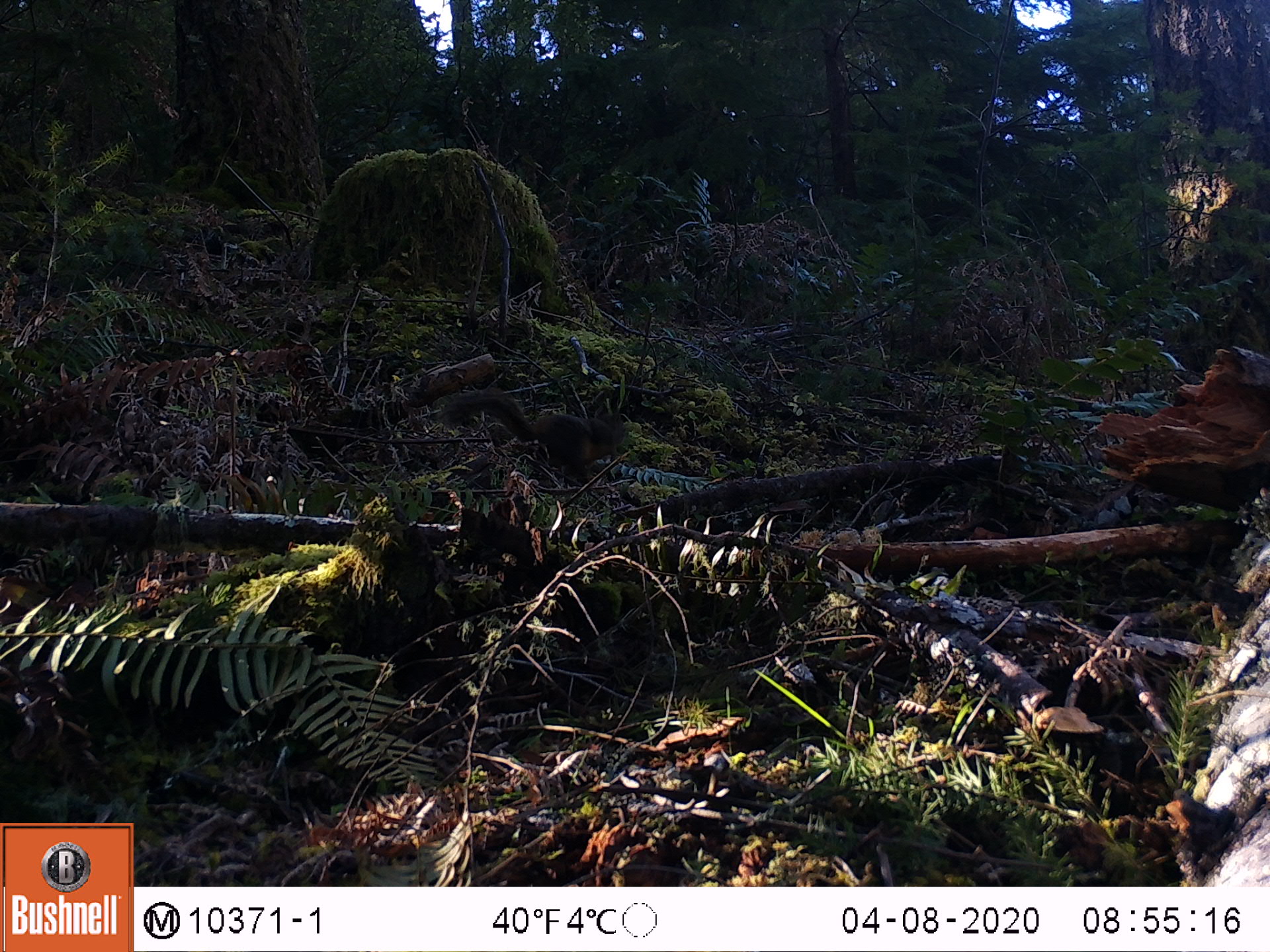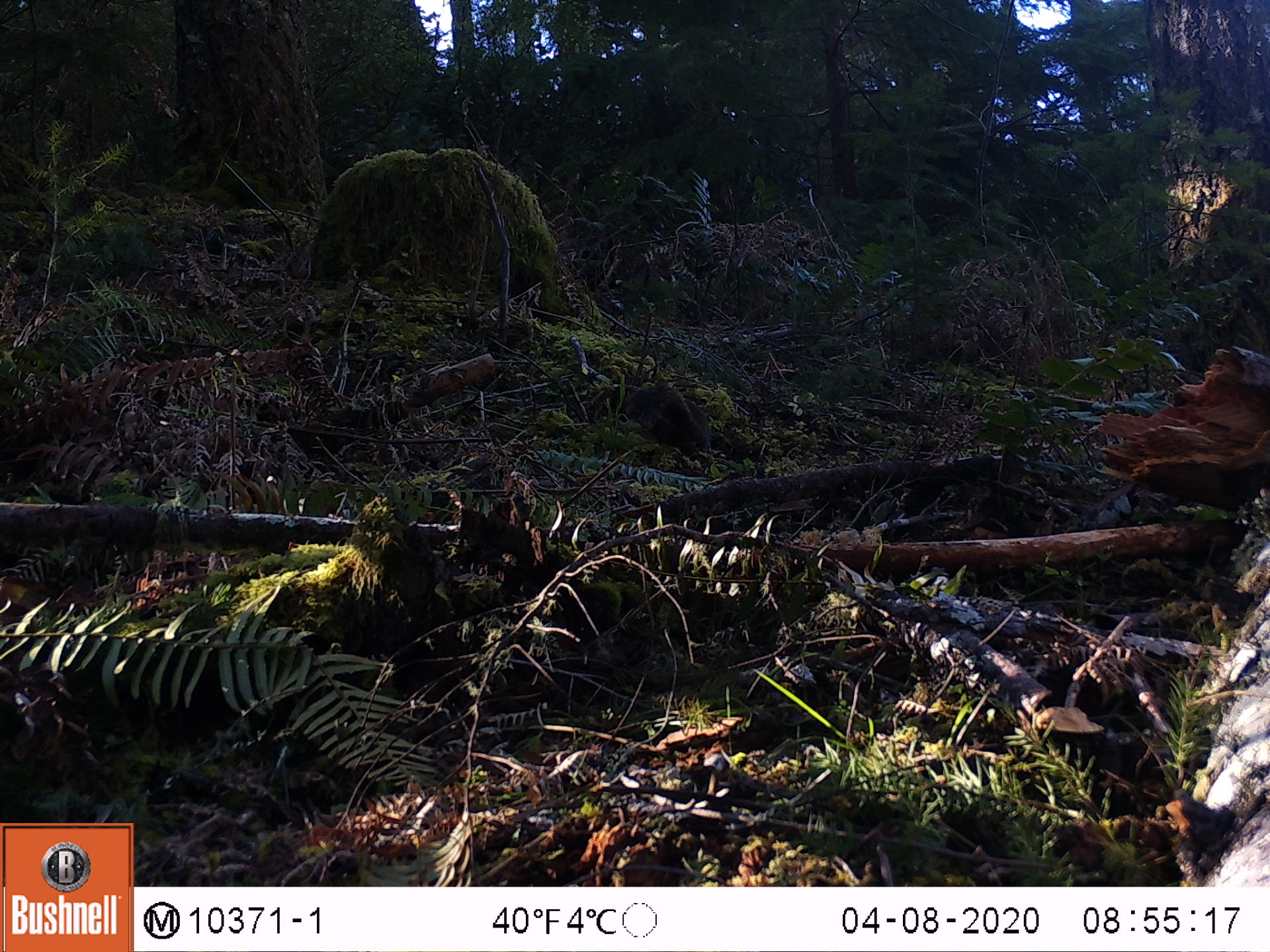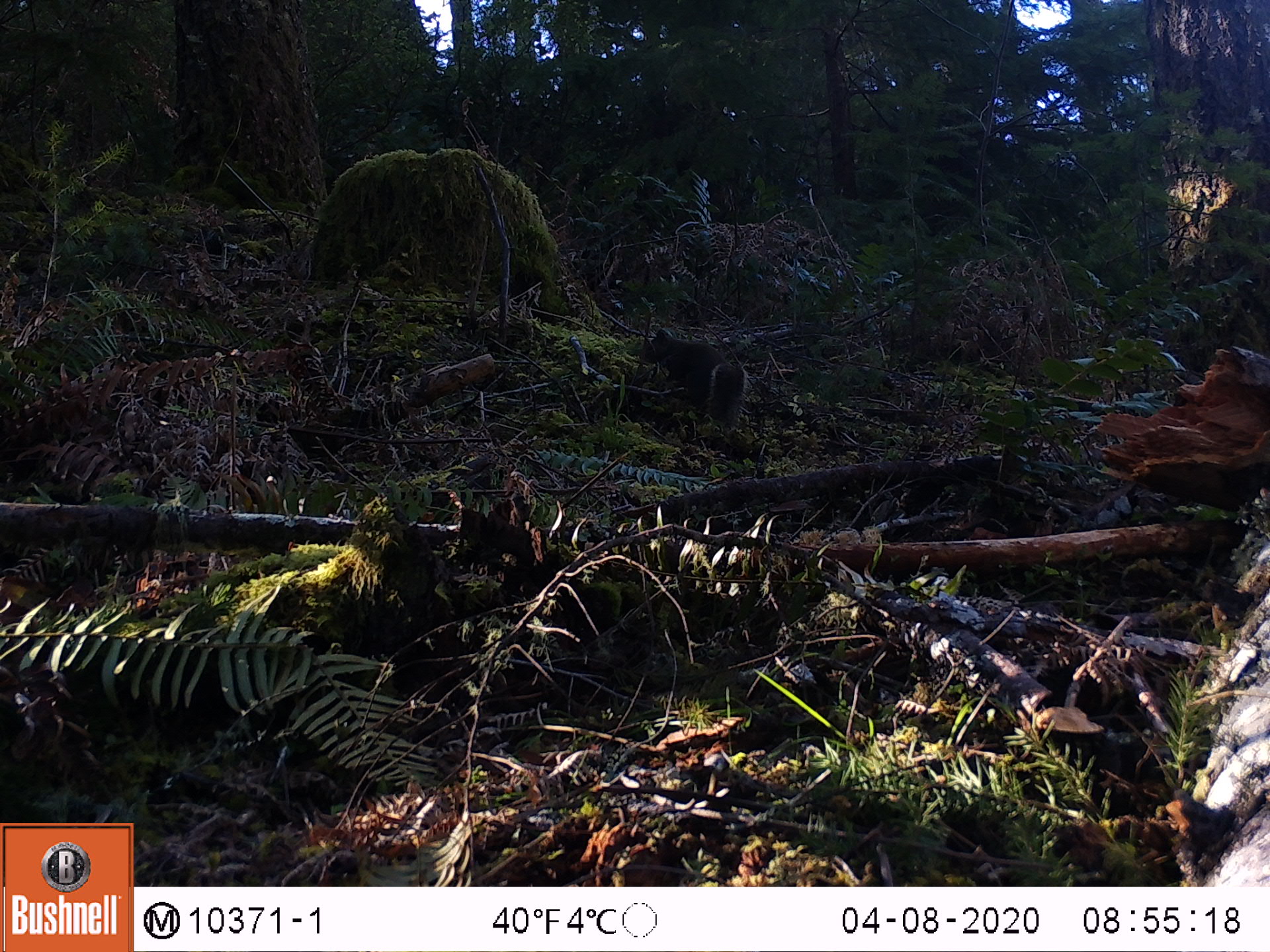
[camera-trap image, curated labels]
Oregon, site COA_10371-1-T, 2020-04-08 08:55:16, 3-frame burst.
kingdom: Animalia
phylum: Chordata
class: Mammalia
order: Rodentia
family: Sciuridae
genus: Tamiasciurus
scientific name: Tamiasciurus douglasii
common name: douglas squirrel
Douglas squirrel (Tamiasciurus douglasii).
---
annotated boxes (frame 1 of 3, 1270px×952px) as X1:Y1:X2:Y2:
douglas squirrel: 425:379:632:486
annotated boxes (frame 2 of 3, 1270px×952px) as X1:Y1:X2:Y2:
douglas squirrel: 632:379:712:461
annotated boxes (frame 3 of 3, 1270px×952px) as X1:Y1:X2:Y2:
douglas squirrel: 641:327:750:428